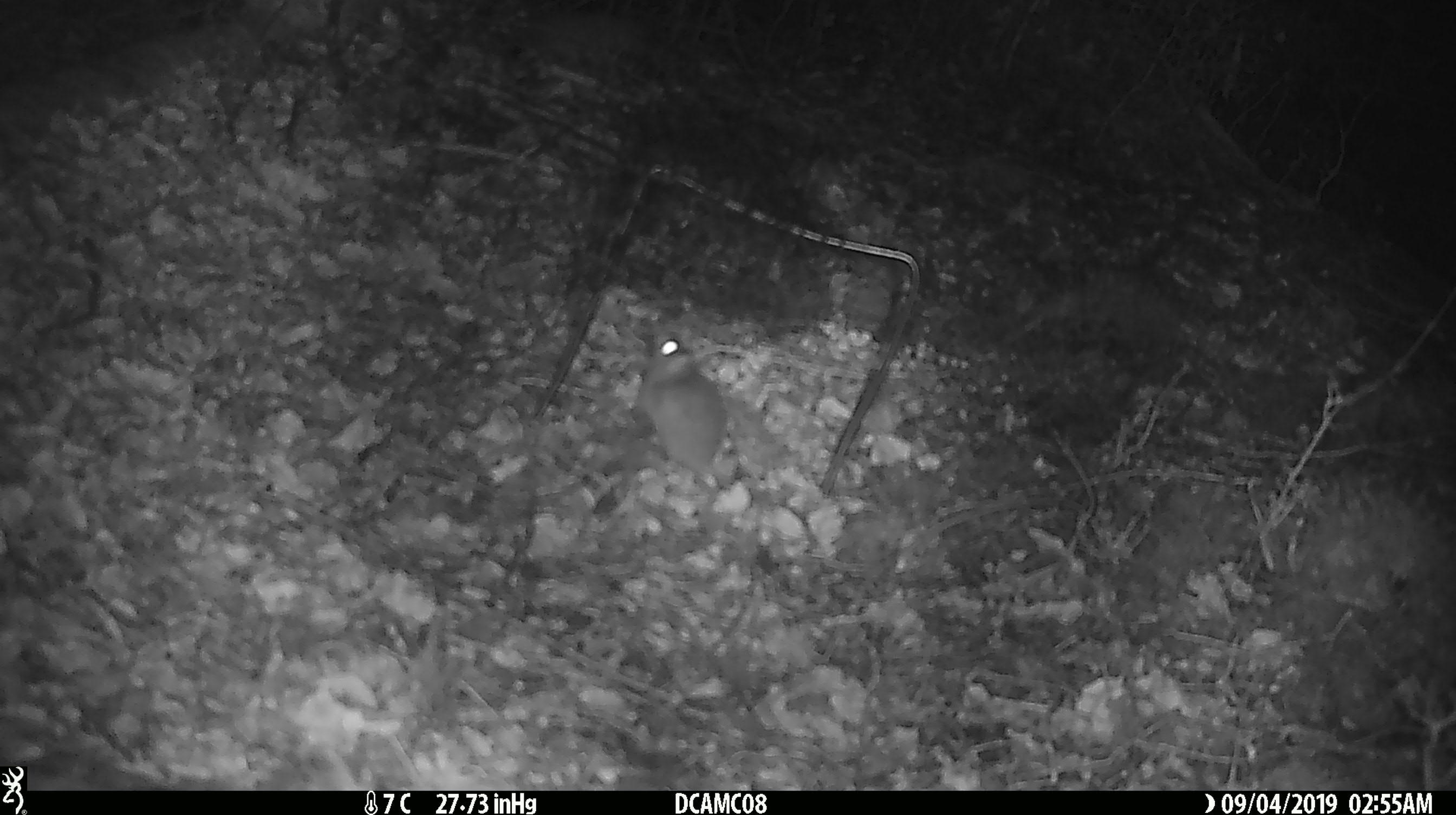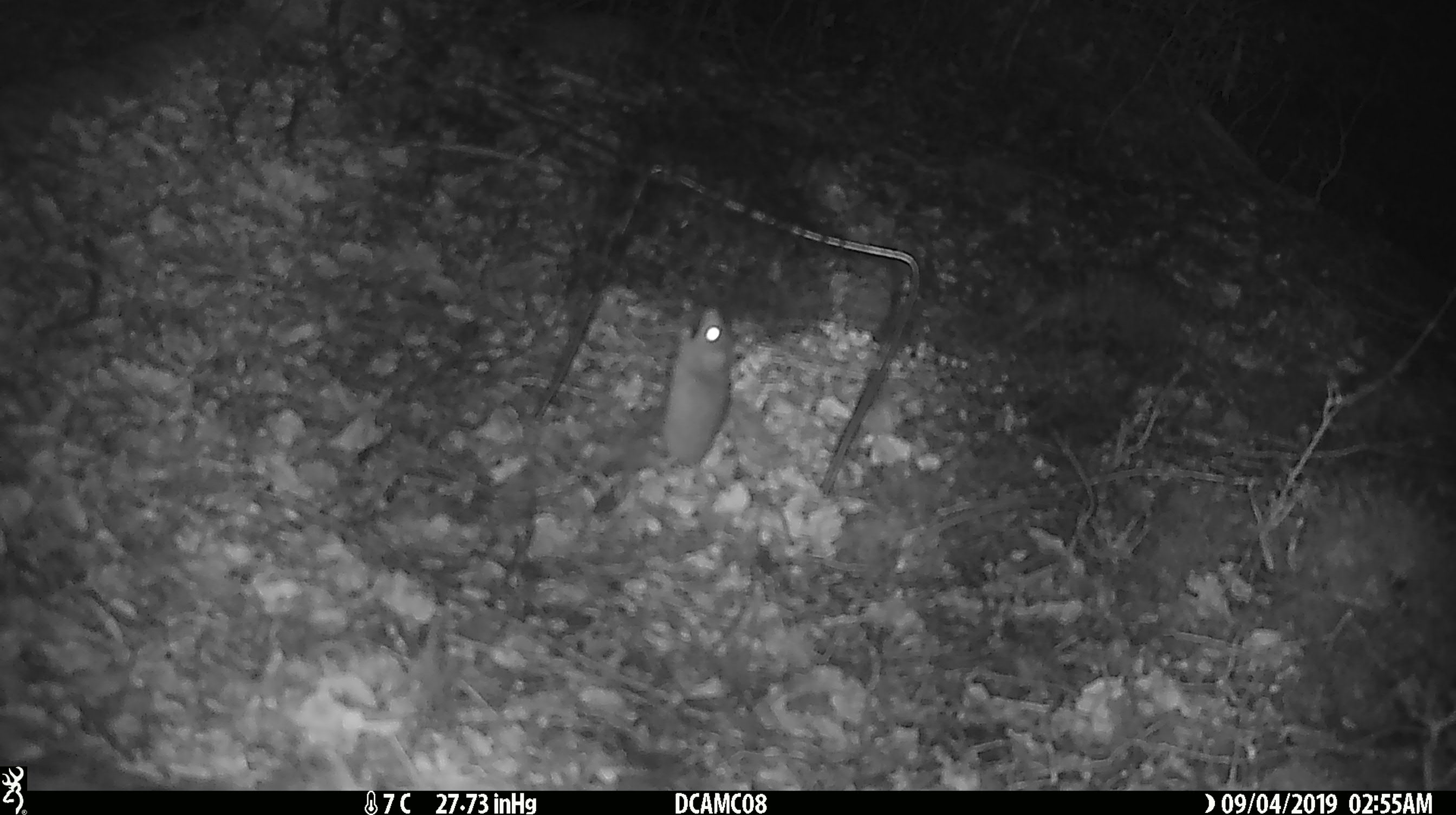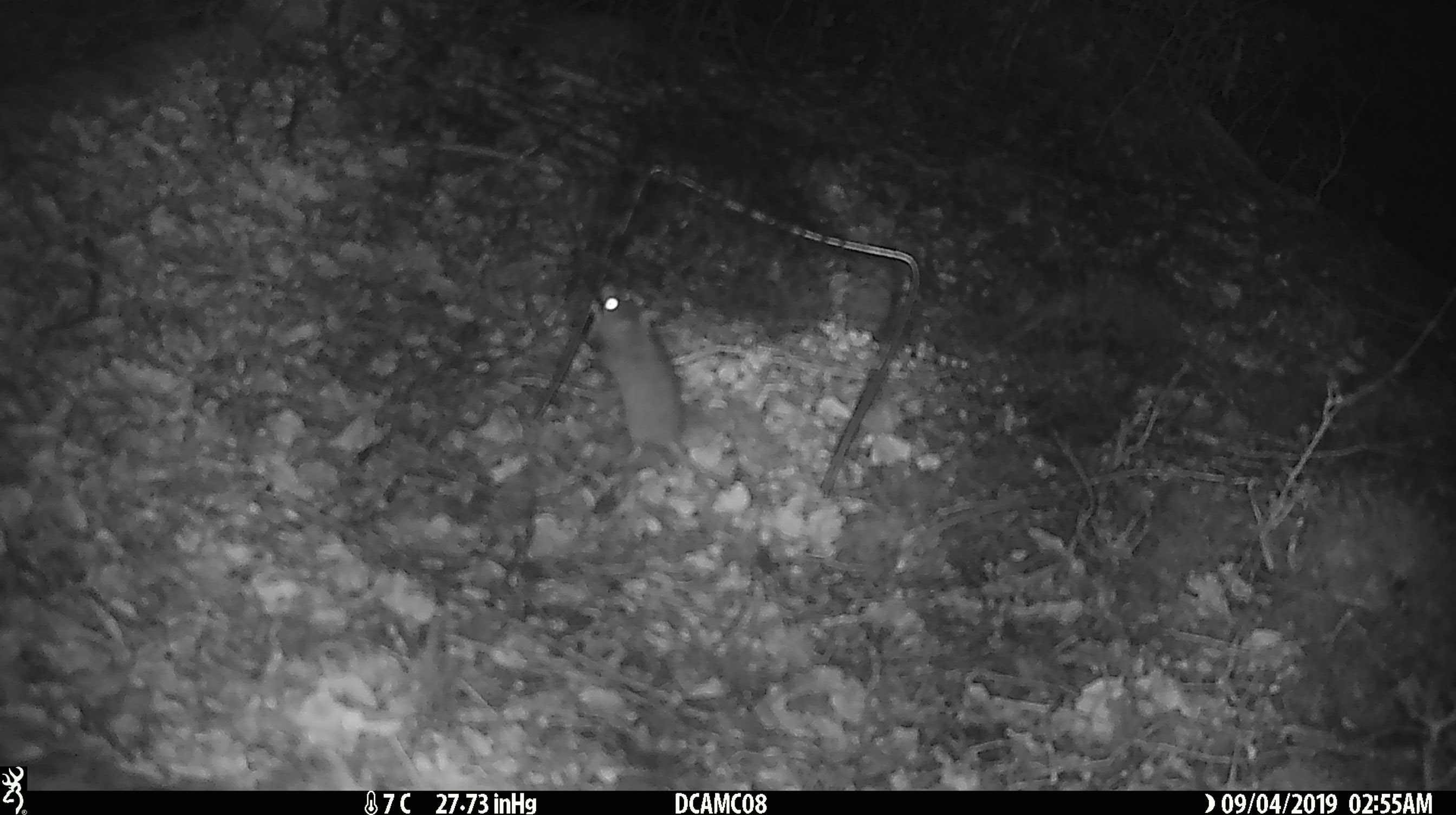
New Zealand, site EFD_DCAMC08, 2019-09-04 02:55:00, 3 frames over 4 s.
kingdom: Animalia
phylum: Chordata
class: Mammalia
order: Rodentia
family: Muridae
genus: Mus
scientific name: Mus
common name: mouse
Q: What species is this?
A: Mouse (Mus).